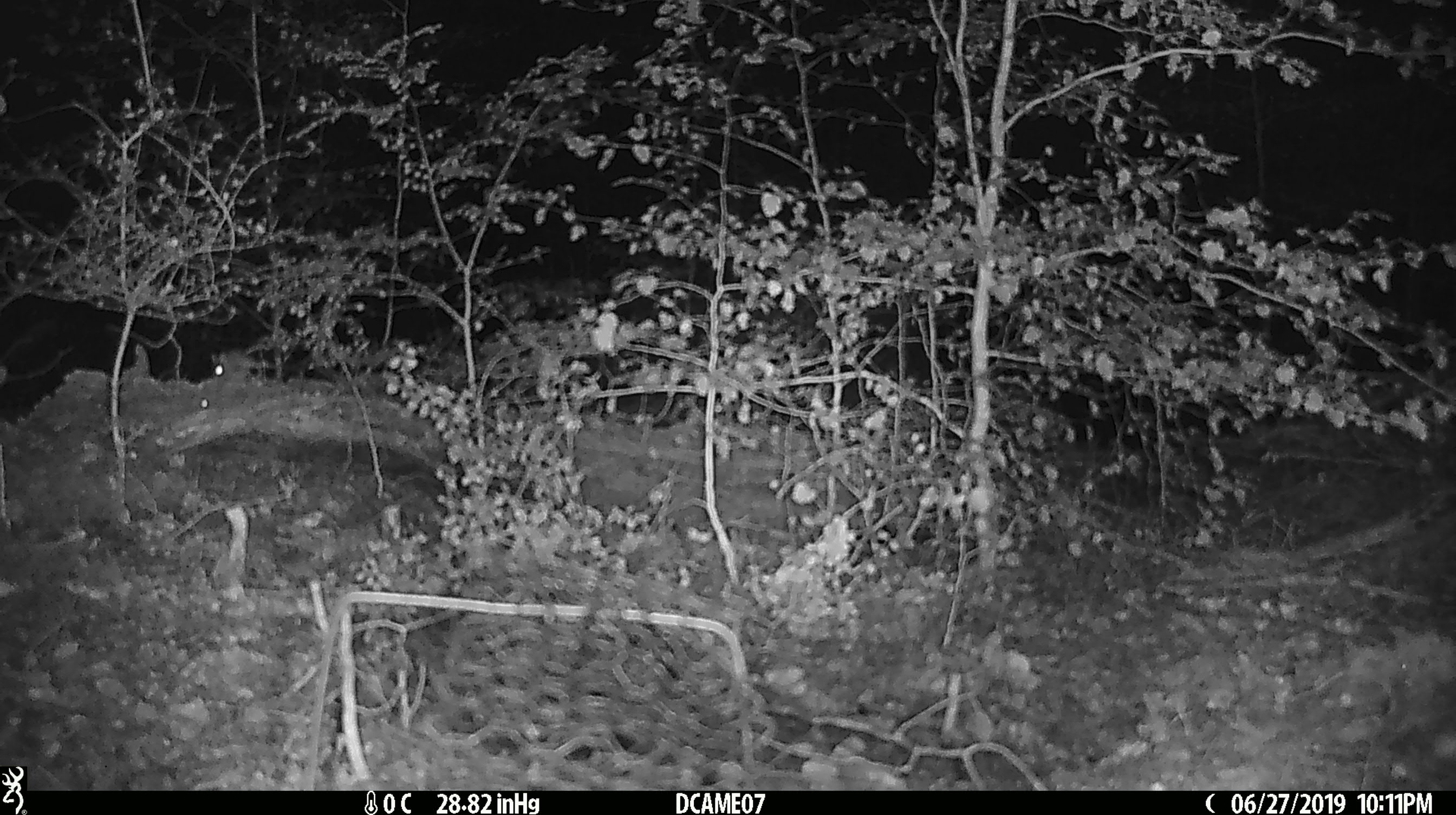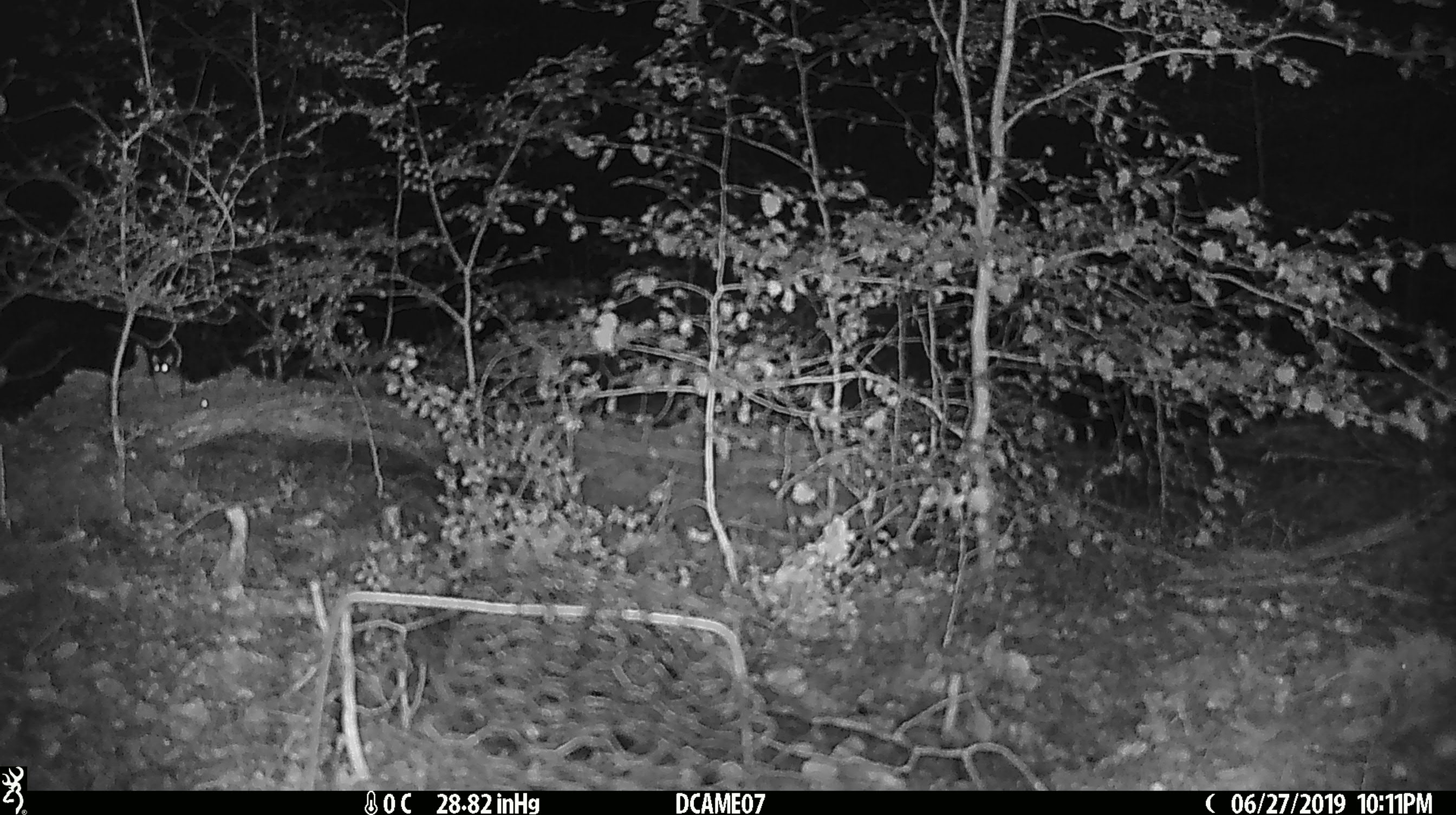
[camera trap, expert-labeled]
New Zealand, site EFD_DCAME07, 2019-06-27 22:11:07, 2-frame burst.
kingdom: Animalia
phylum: Chordata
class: Mammalia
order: Rodentia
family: Muridae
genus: Mus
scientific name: Mus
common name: mouse